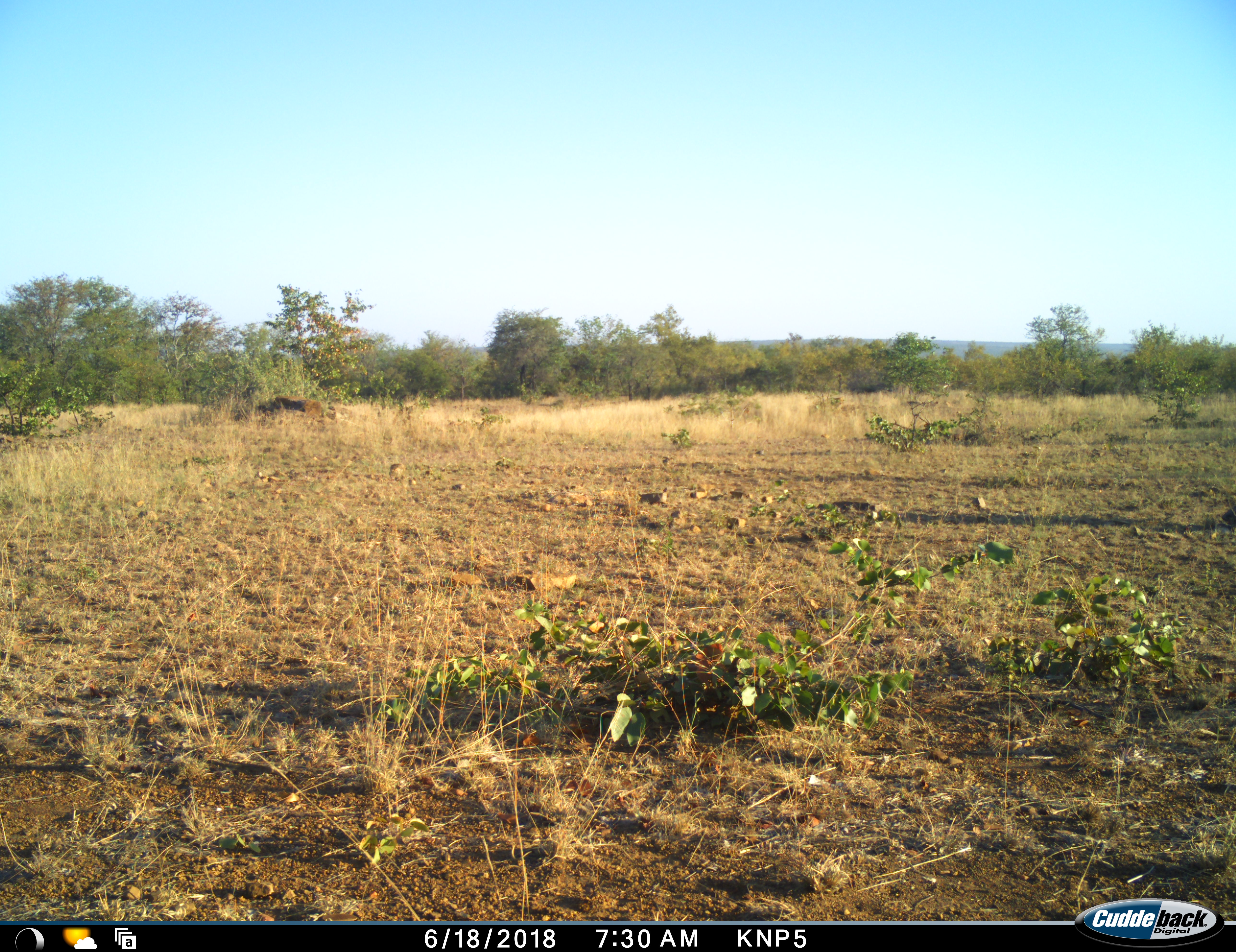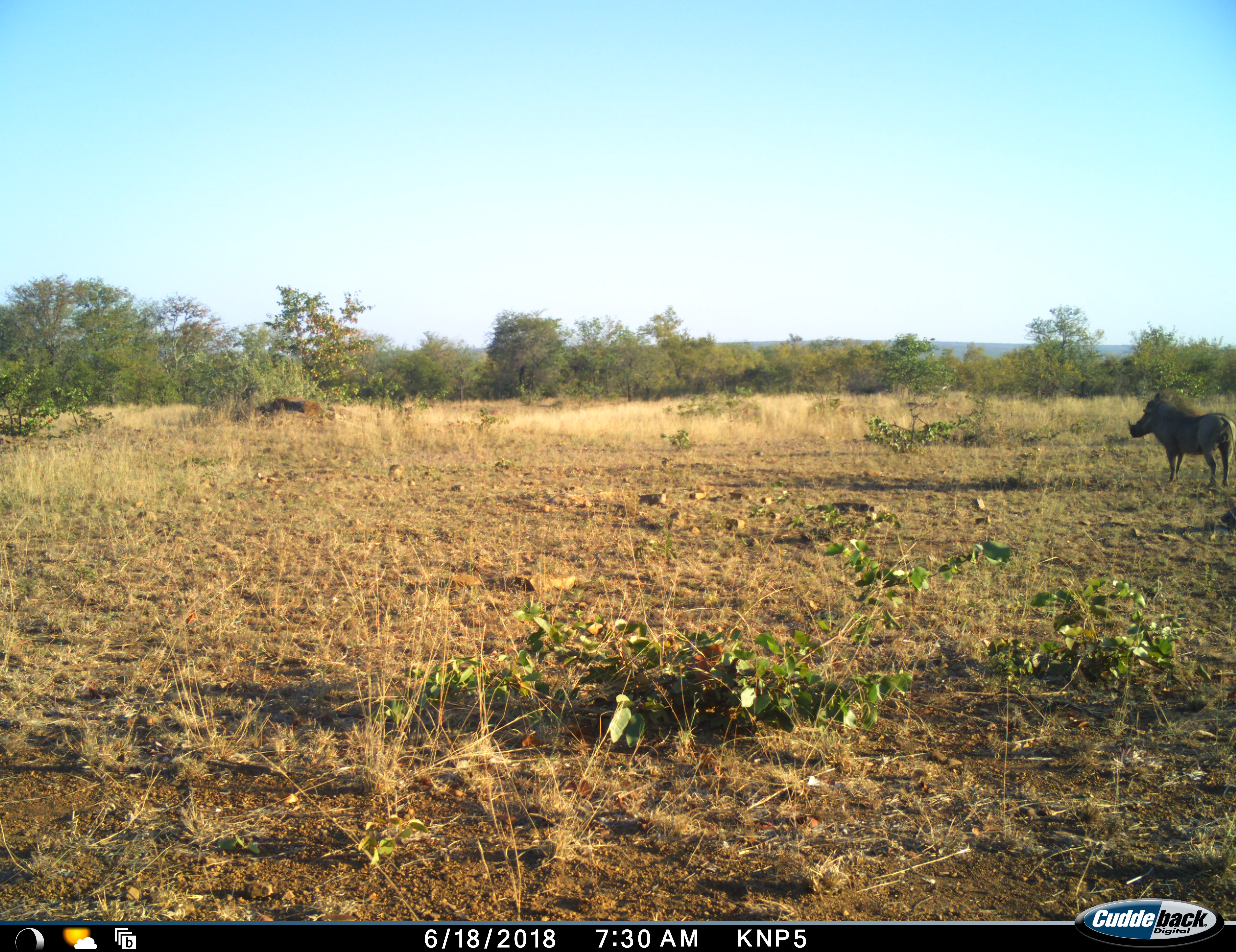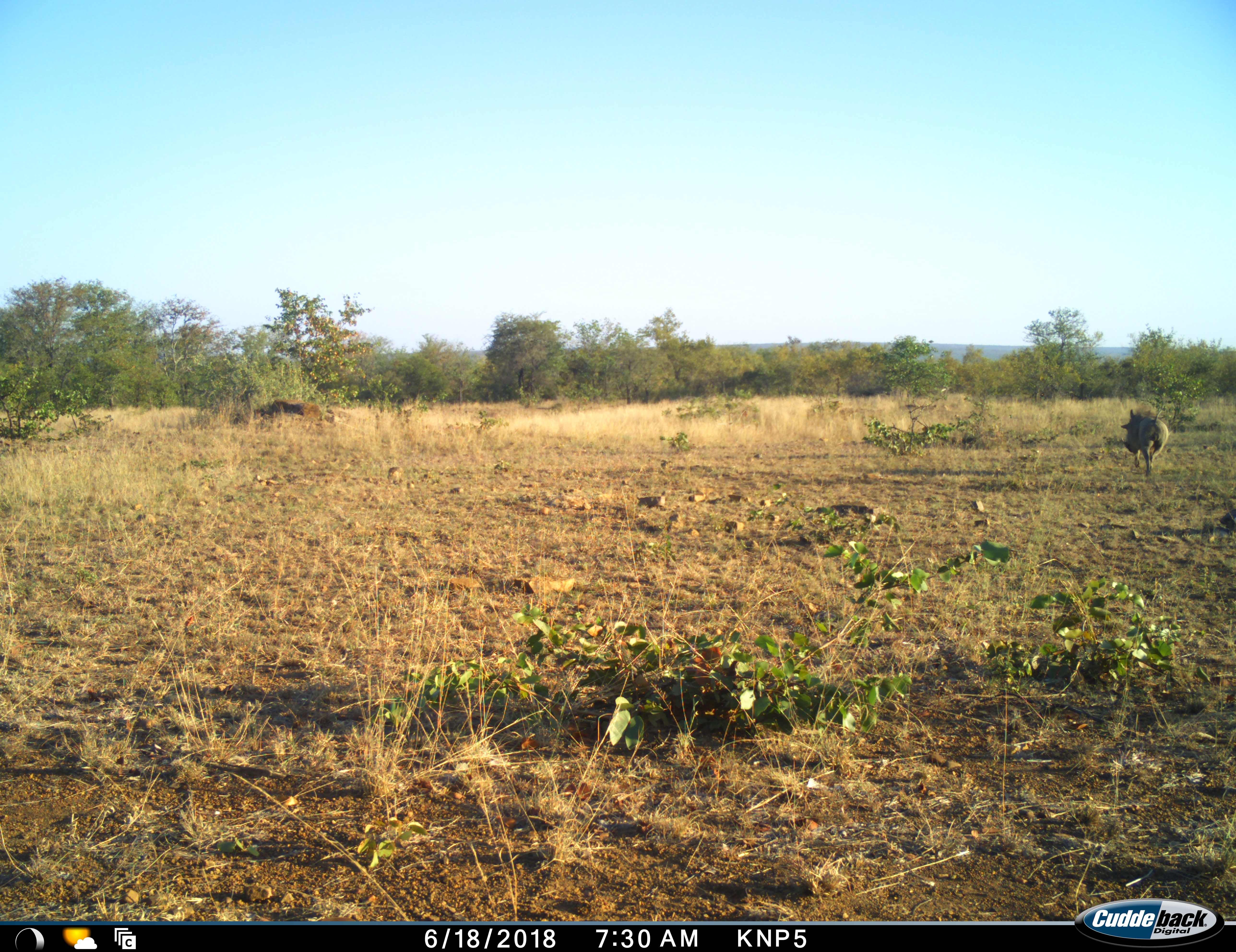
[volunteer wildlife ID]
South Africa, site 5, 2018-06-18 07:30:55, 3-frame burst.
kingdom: Animalia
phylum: Chordata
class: Mammalia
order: Artiodactyla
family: Suidae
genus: Phacochoerus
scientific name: Phacochoerus africanus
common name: warthog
Warthog (Phacochoerus africanus), count 1. Behavior (volunteer vote fractions): standing 0%, resting 0%, moving 100%, interacting 0%. Young present (vote fraction): 0%. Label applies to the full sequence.